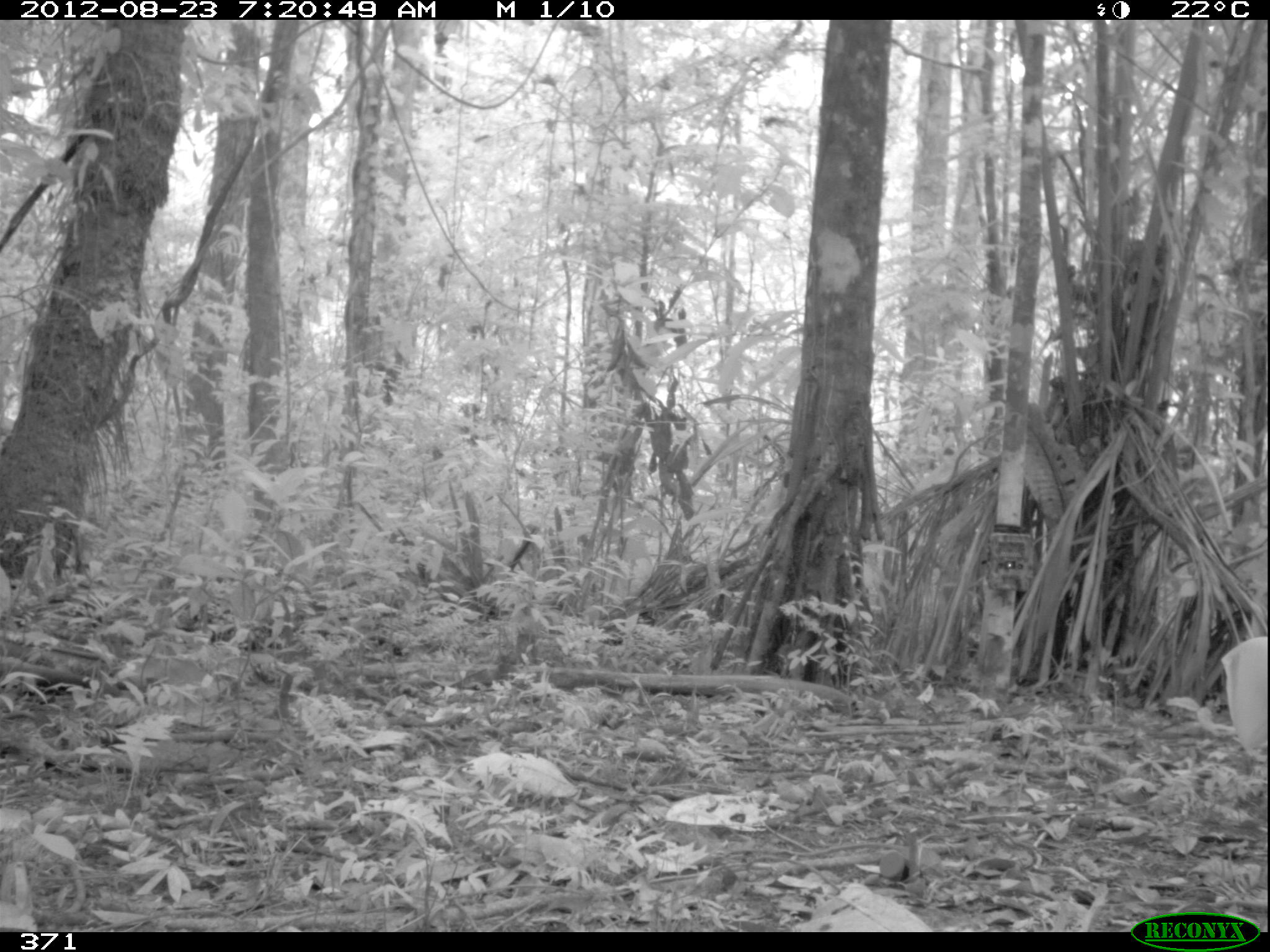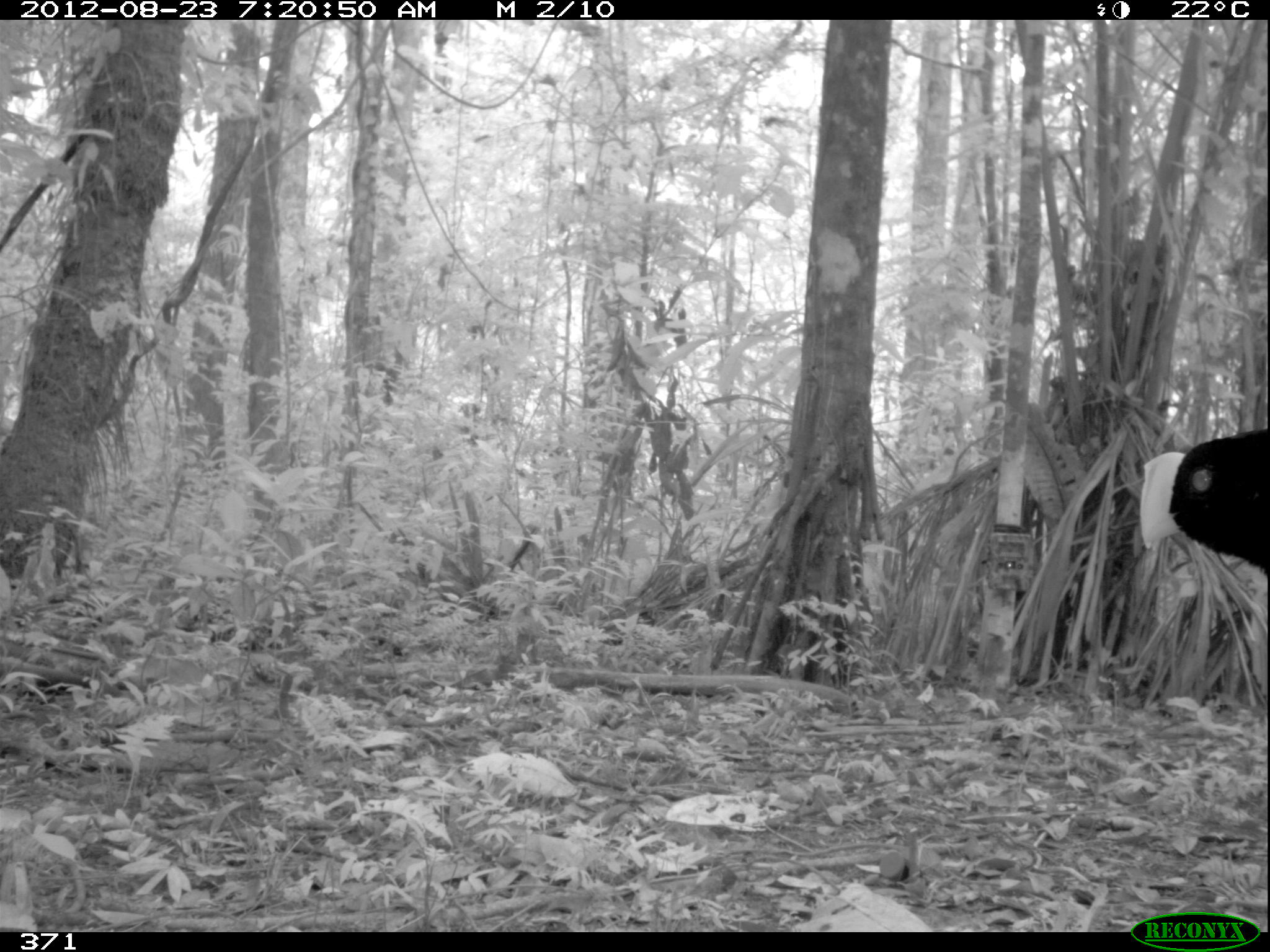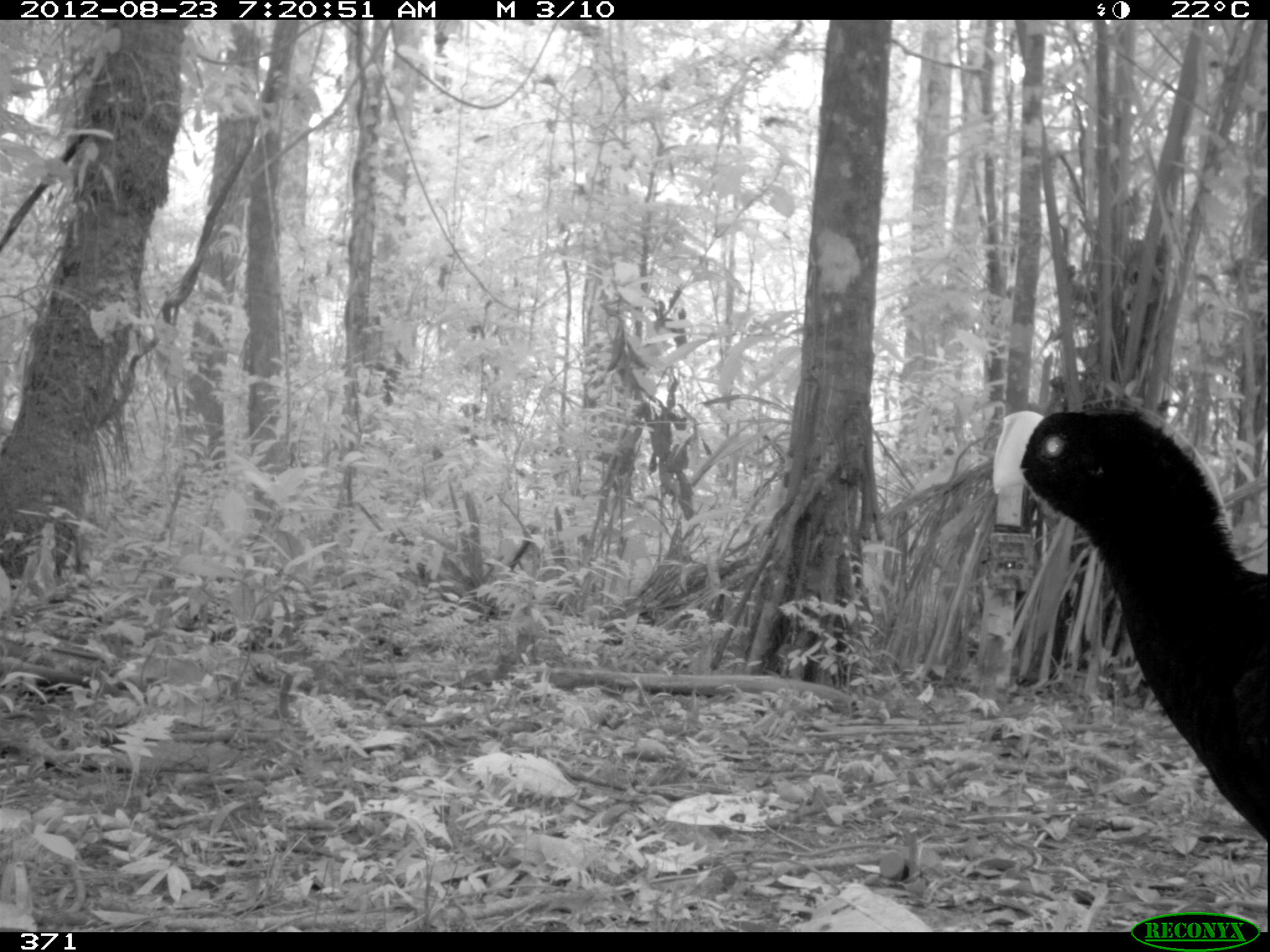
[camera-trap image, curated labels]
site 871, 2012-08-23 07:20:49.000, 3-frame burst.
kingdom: Animalia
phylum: Chordata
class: Aves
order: Galliformes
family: Cracidae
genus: Mitu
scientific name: Mitu tuberosum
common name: razor-billed curassow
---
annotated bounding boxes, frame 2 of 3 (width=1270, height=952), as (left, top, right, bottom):
mitu tuberosum: (1139, 428, 1268, 578)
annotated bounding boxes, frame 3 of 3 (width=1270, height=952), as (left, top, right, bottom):
mitu tuberosum: (990, 405, 1268, 845)